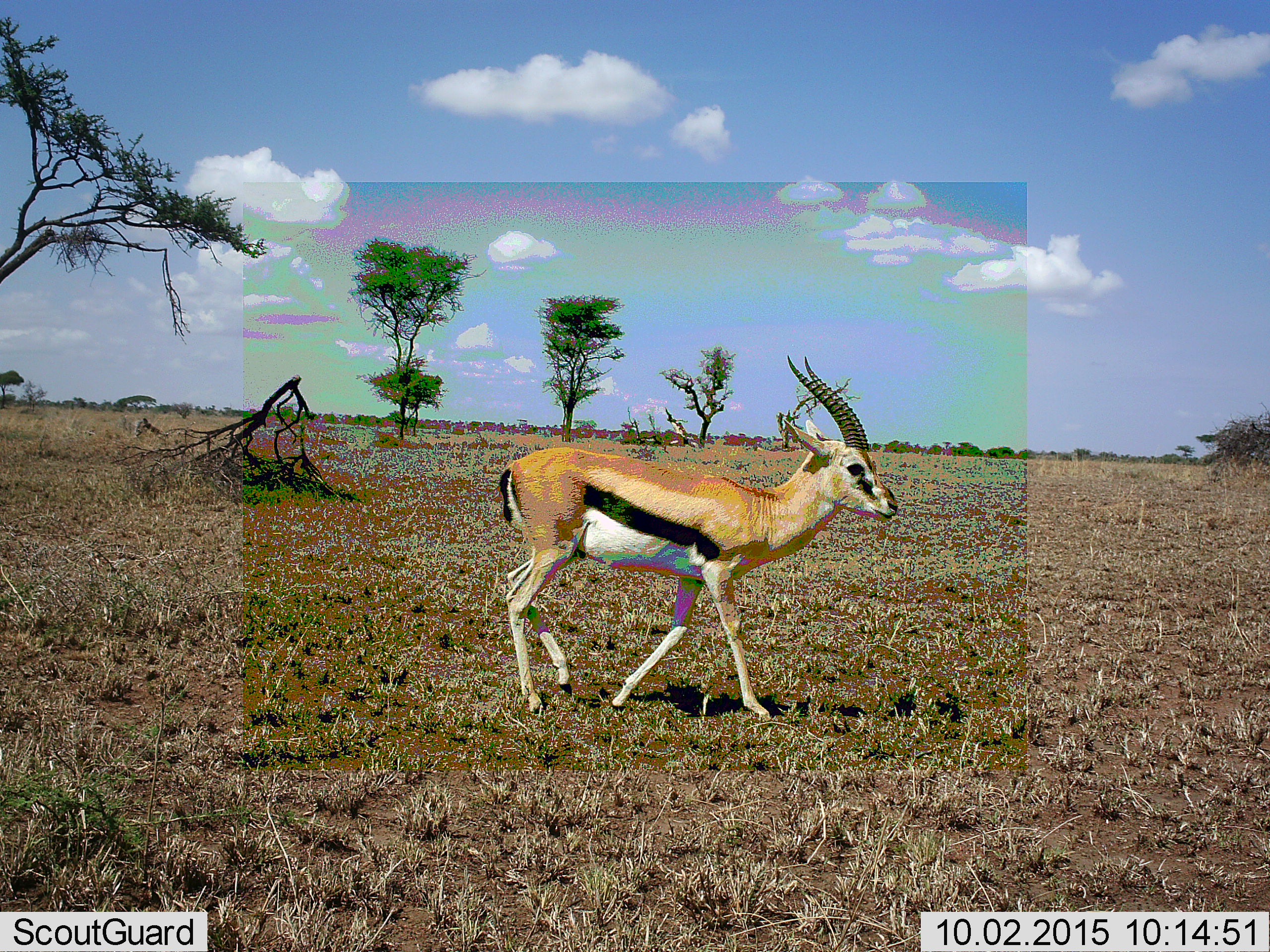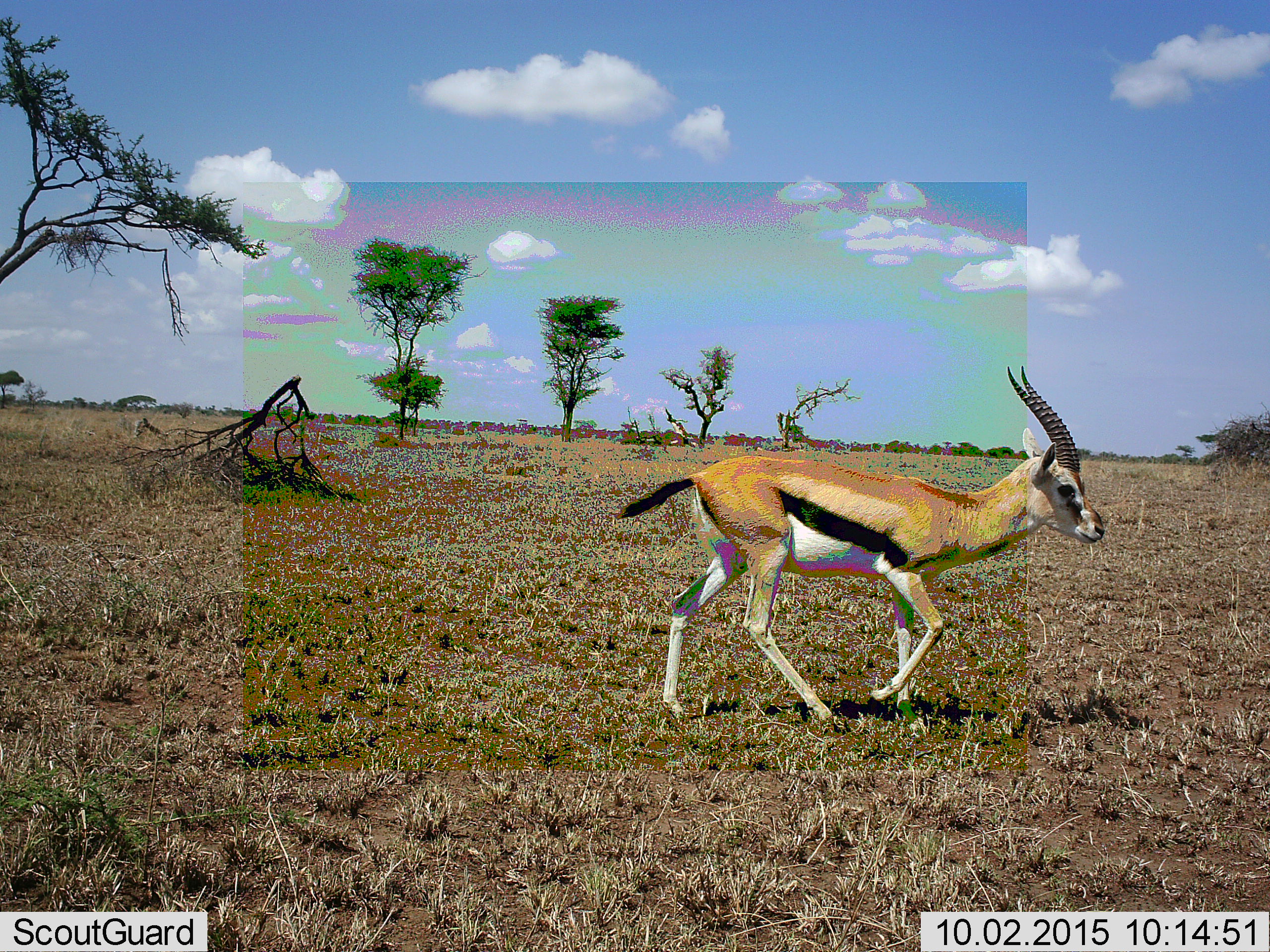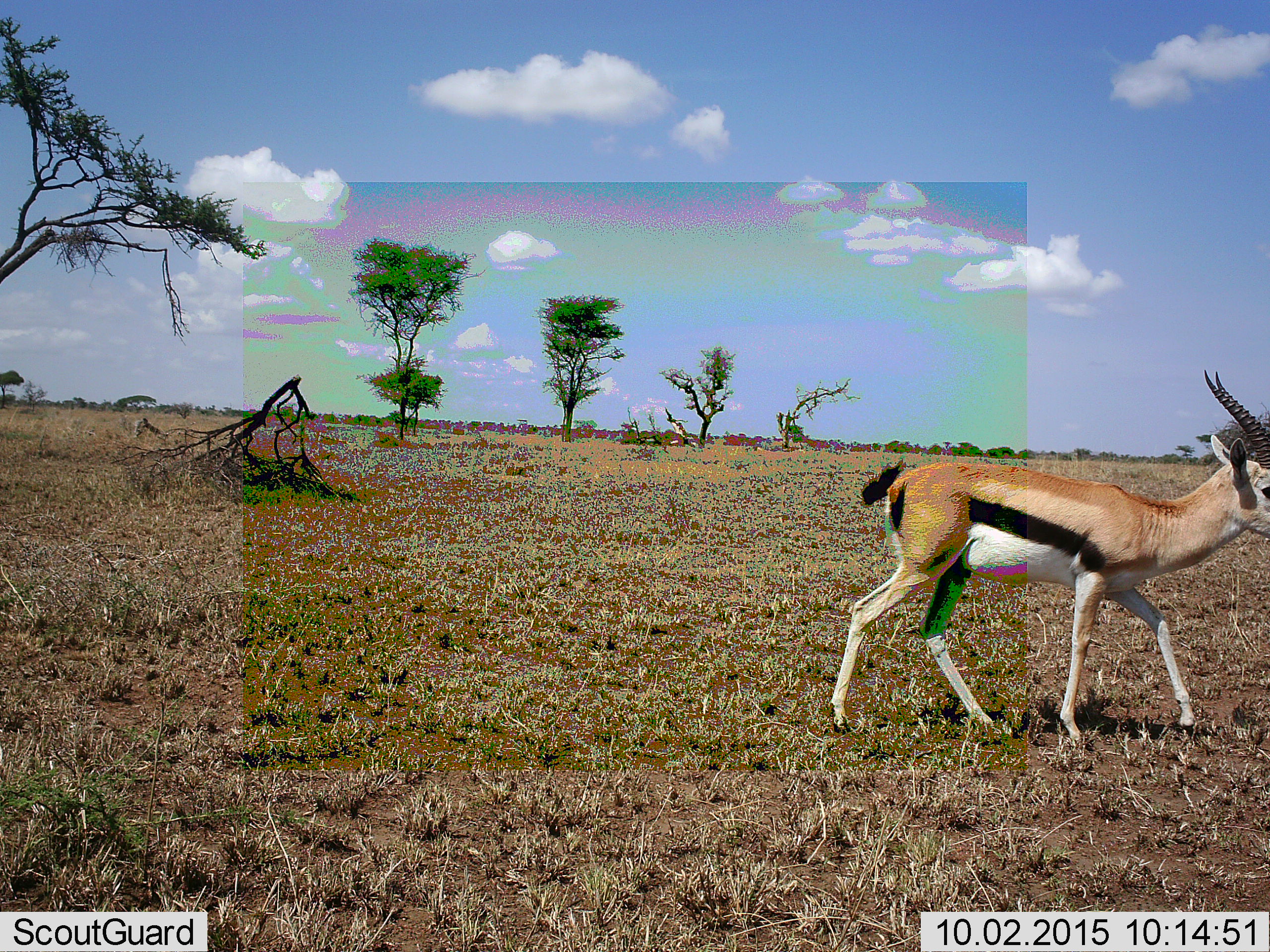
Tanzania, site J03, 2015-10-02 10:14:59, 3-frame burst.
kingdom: Animalia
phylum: Chordata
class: Mammalia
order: Artiodactyla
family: Bovidae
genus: Eudorcas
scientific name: Eudorcas thomsonii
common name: thomson's gazelle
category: gazellethomsons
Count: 1.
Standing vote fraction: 30%.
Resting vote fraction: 0%.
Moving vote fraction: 100%.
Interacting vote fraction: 0%.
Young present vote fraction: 0%.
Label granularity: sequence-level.